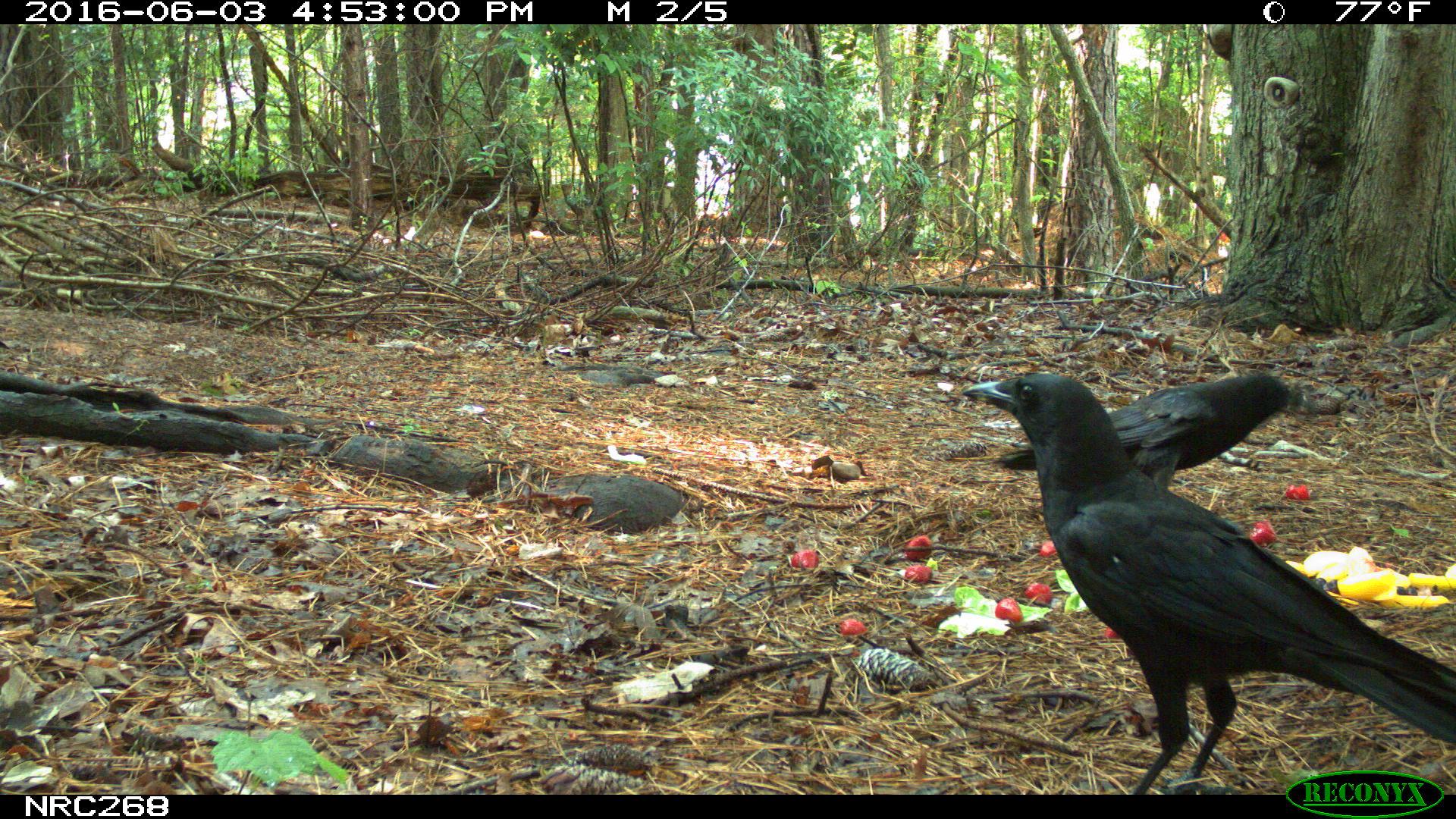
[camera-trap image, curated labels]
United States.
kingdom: Animalia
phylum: Chordata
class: Aves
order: Passeriformes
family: Corvidae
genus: Corvus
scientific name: Corvus brachyrhynchos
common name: american crow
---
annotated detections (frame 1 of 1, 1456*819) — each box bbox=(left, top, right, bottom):
American Crow: bbox=(951, 357, 1456, 790); bbox=(994, 354, 1333, 512)